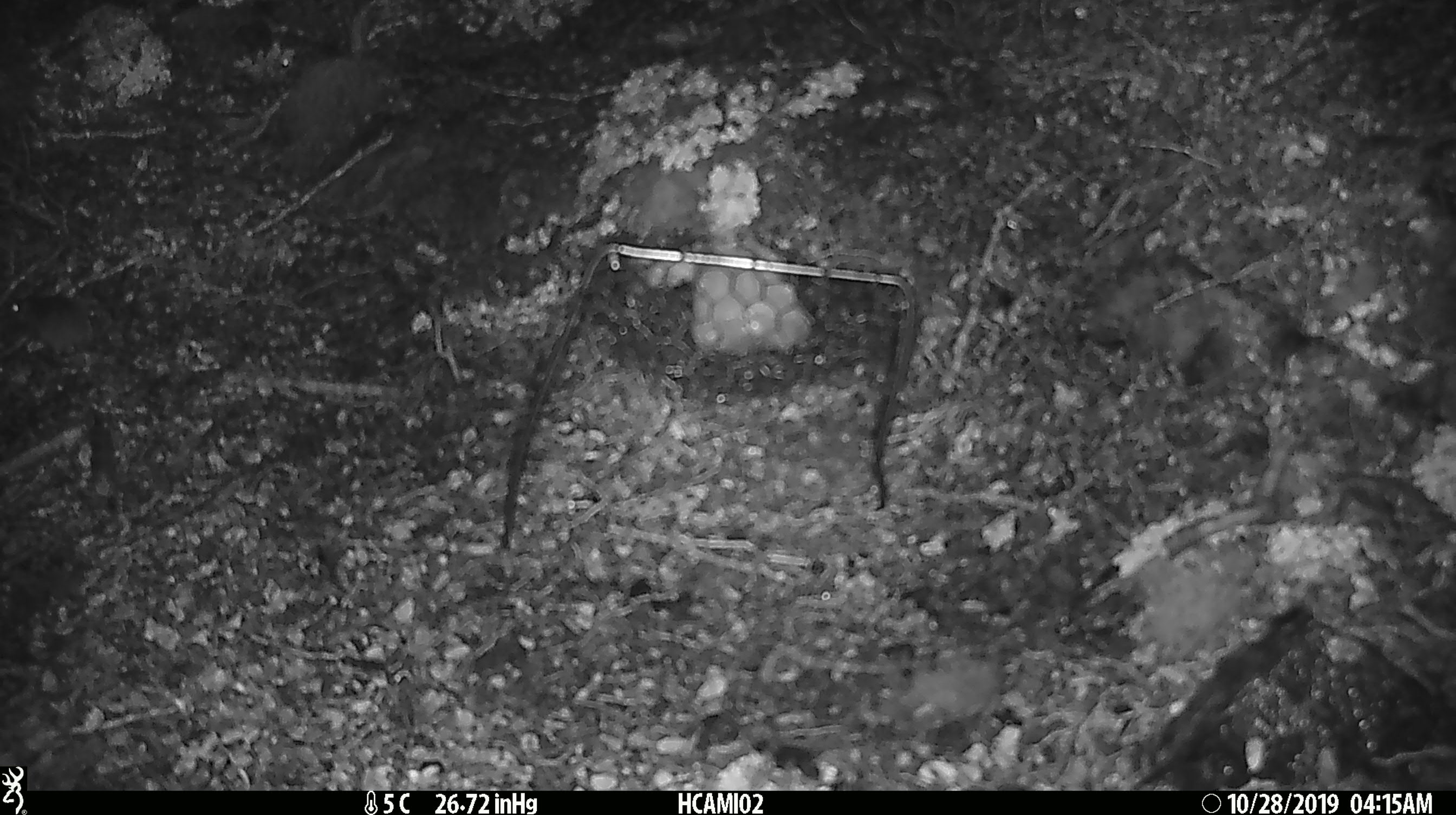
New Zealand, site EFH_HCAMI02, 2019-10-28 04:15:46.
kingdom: Animalia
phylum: Chordata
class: Mammalia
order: Rodentia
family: Muridae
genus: Mus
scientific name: Mus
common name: mouse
Mouse (Mus).